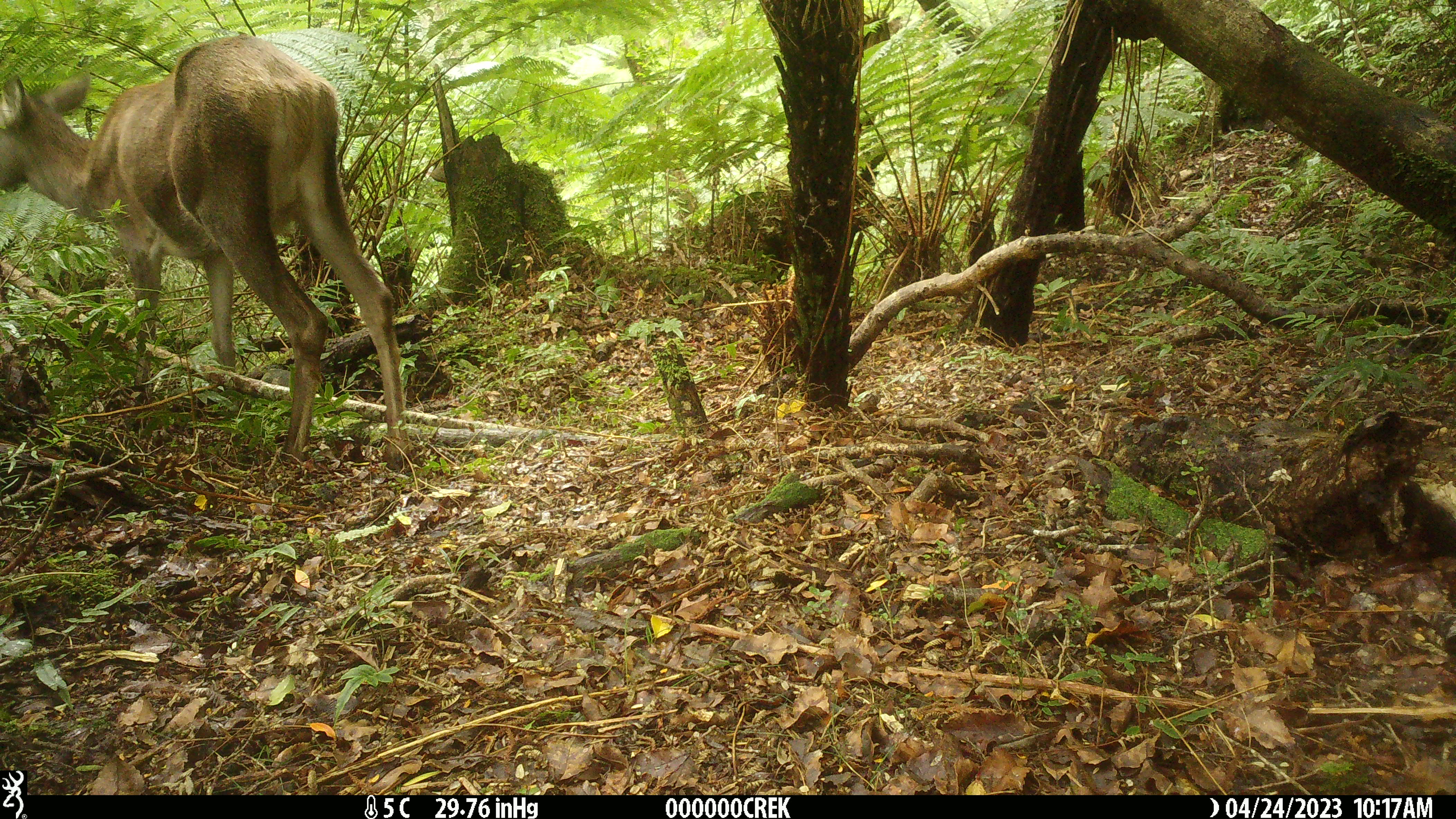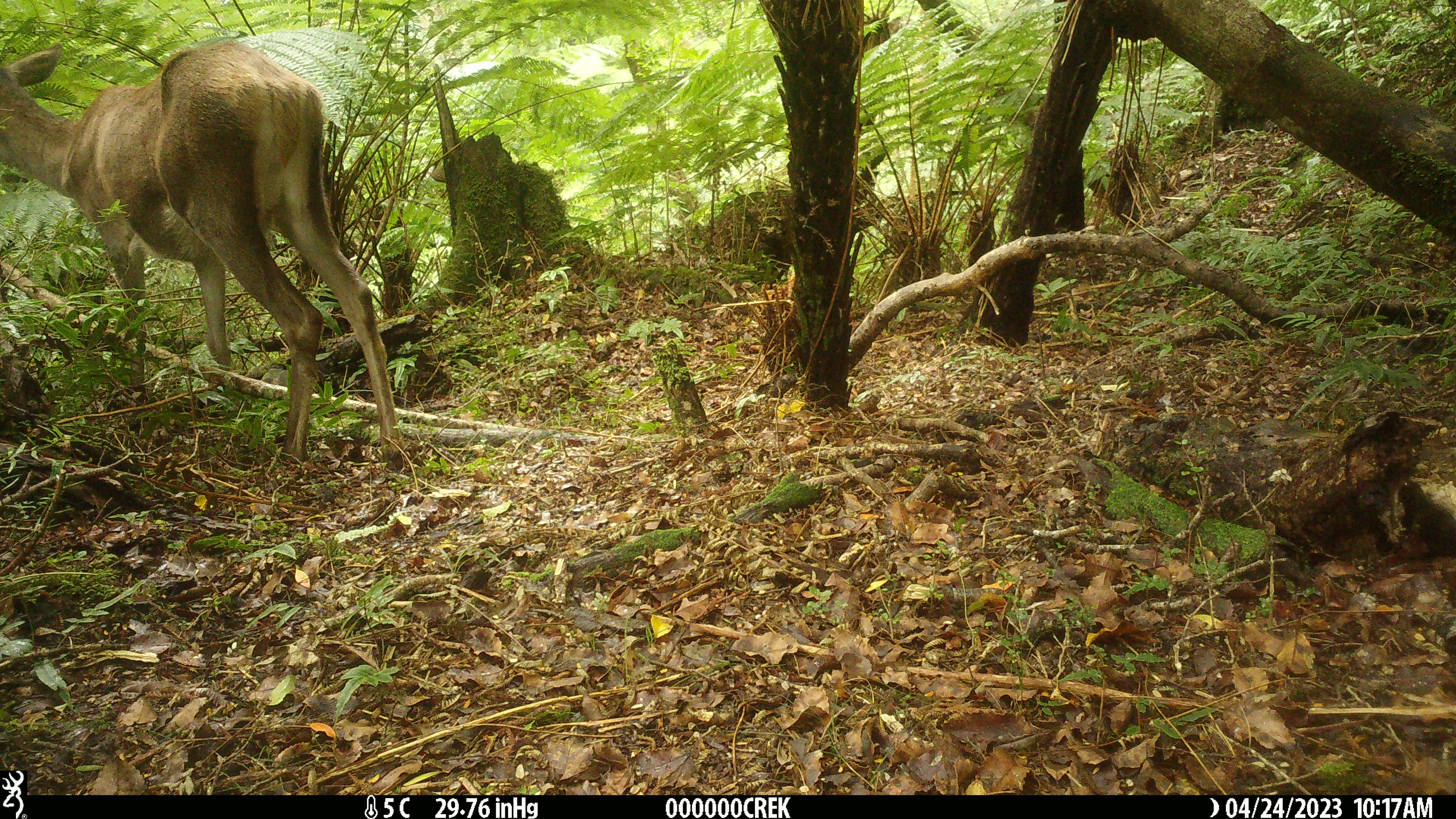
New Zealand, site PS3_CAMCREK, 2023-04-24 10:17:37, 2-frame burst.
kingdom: Animalia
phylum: Chordata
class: Mammalia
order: Artiodactyla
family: Cervidae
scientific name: Cervidae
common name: deer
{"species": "deer (Cervidae)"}